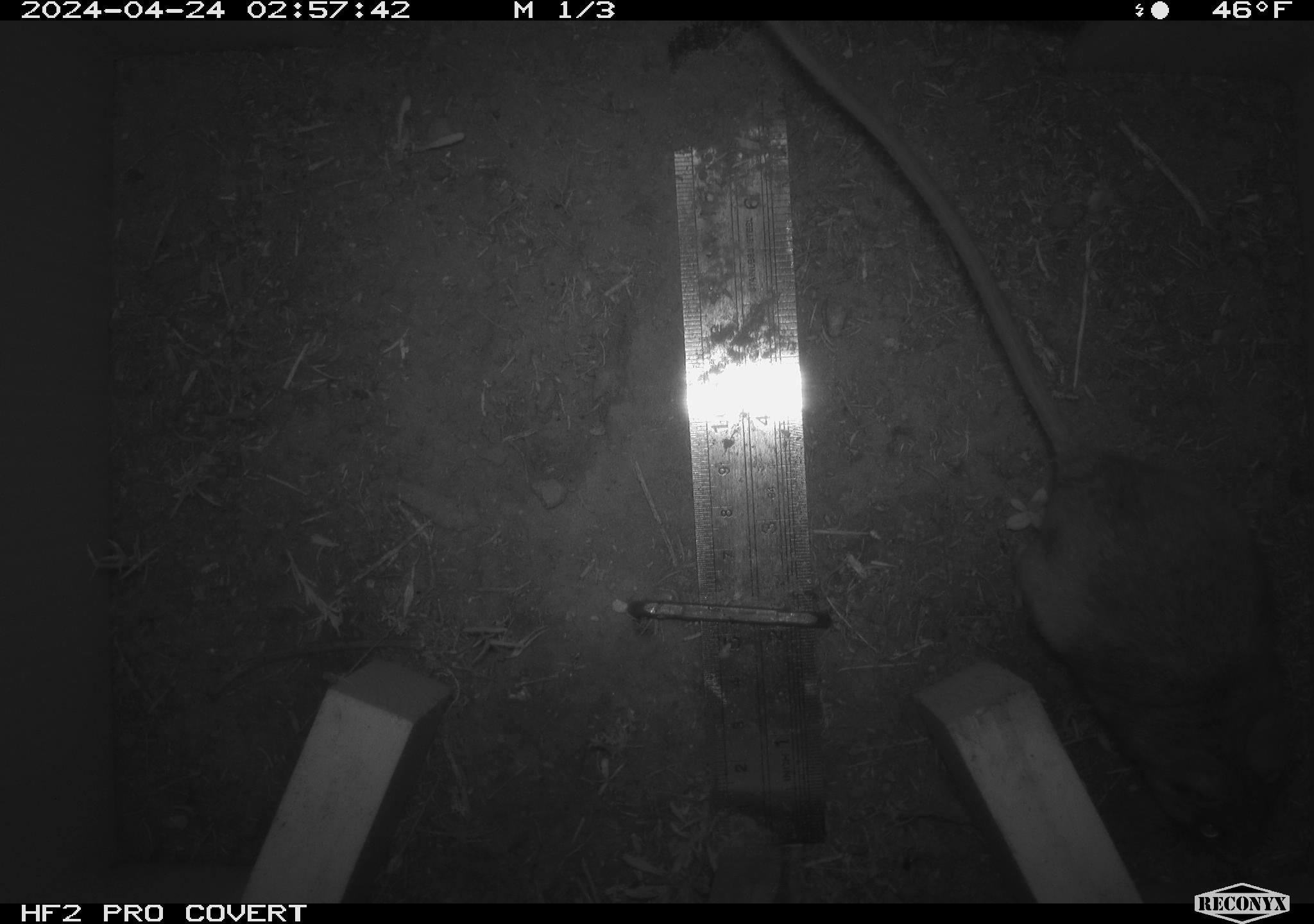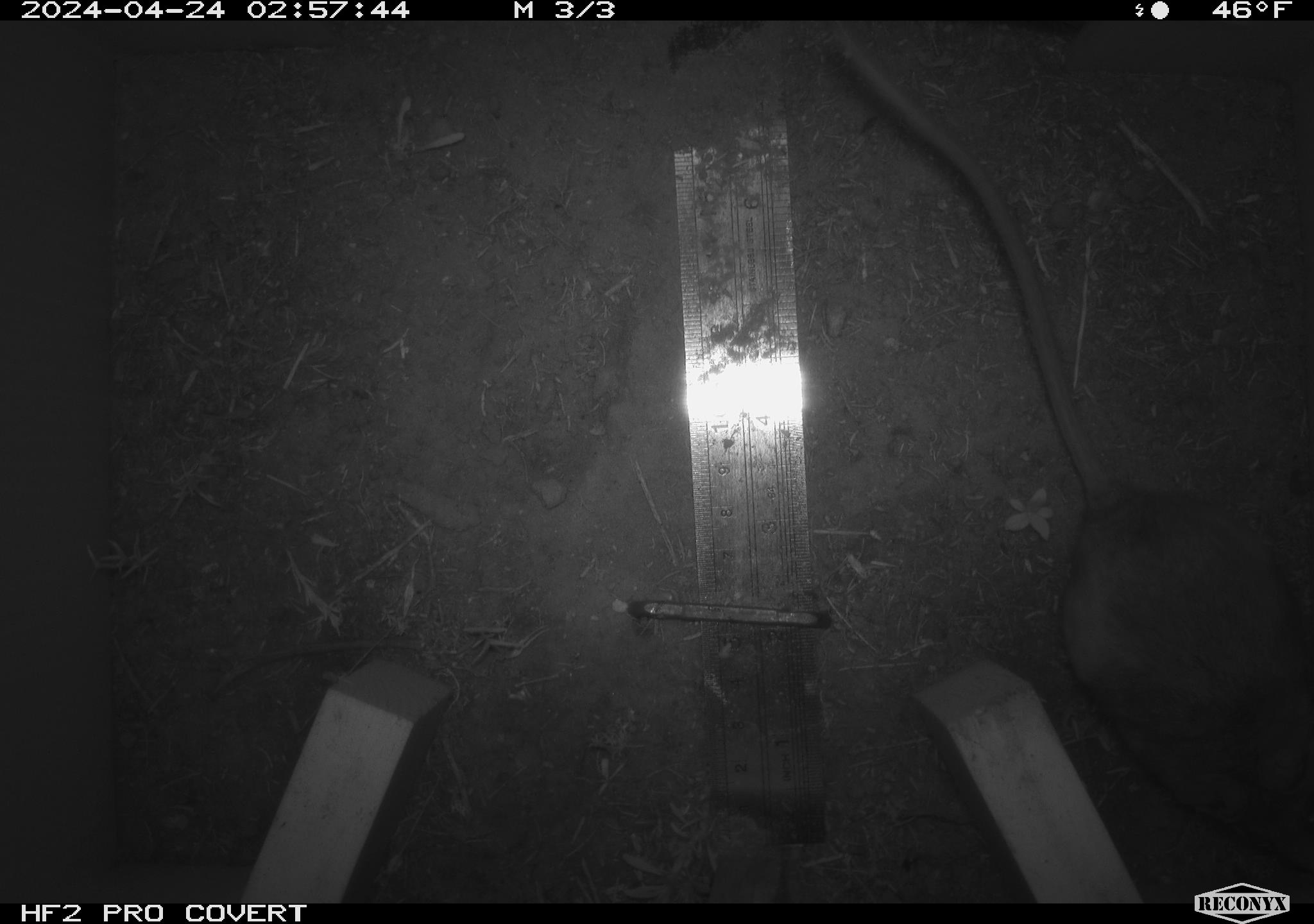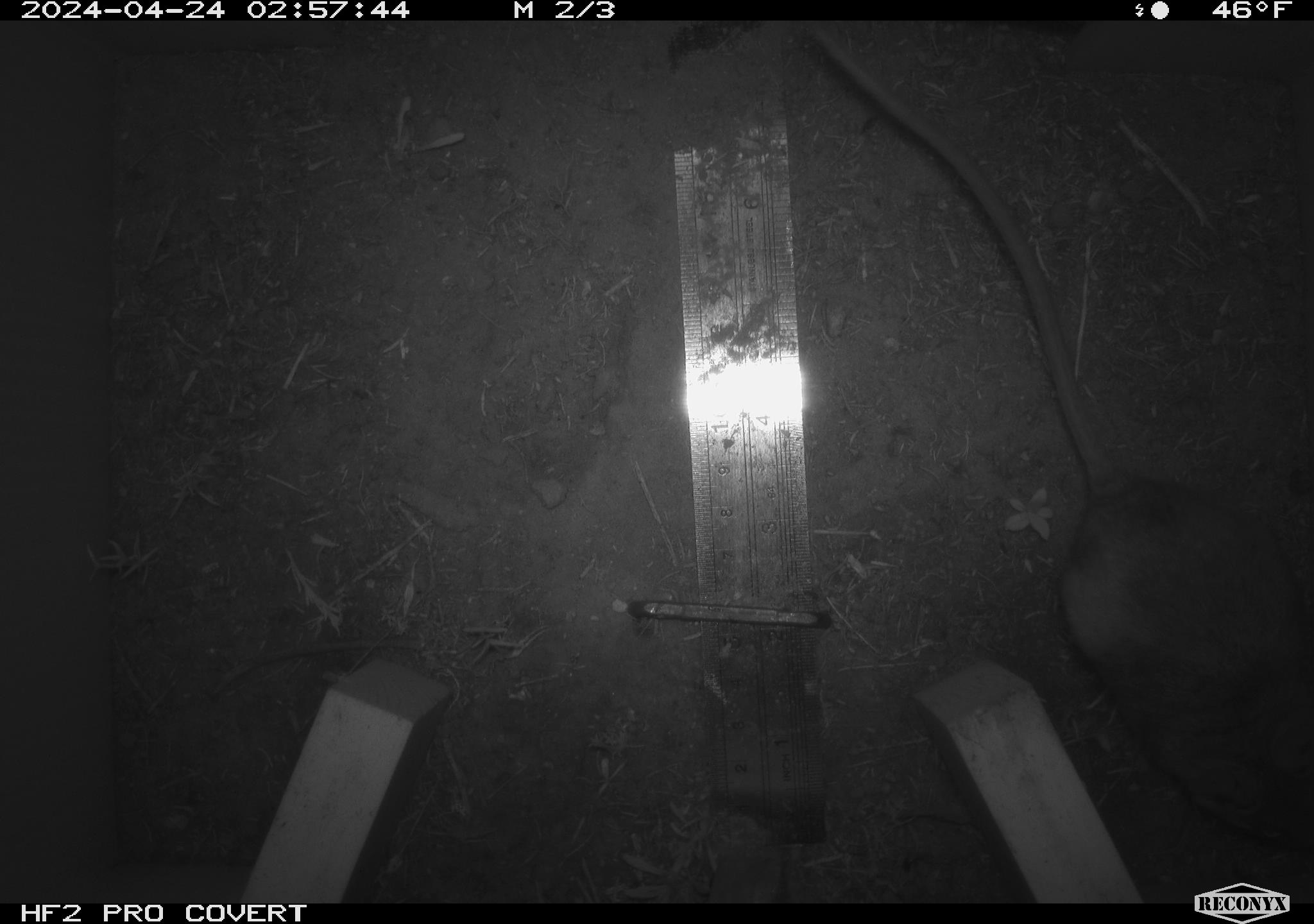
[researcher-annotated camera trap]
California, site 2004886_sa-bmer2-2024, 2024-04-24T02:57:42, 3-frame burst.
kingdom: Animalia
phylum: Chordata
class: Mammalia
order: Rodentia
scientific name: Rodentia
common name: woodrat or rat or mouse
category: woodrat or rat or mouse species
Woodrat or rat or mouse species (woodrat or rat or mouse) (Rodentia).